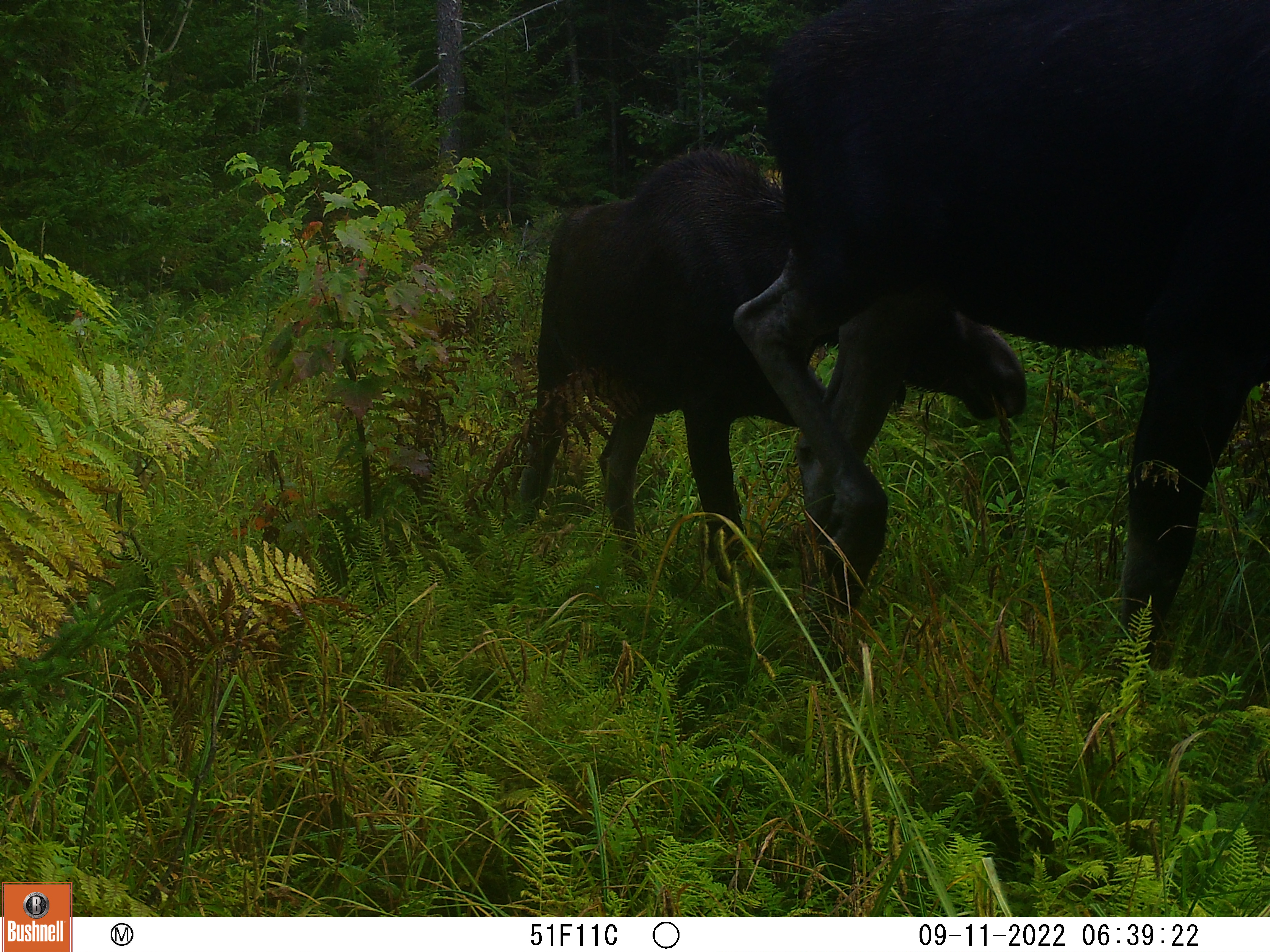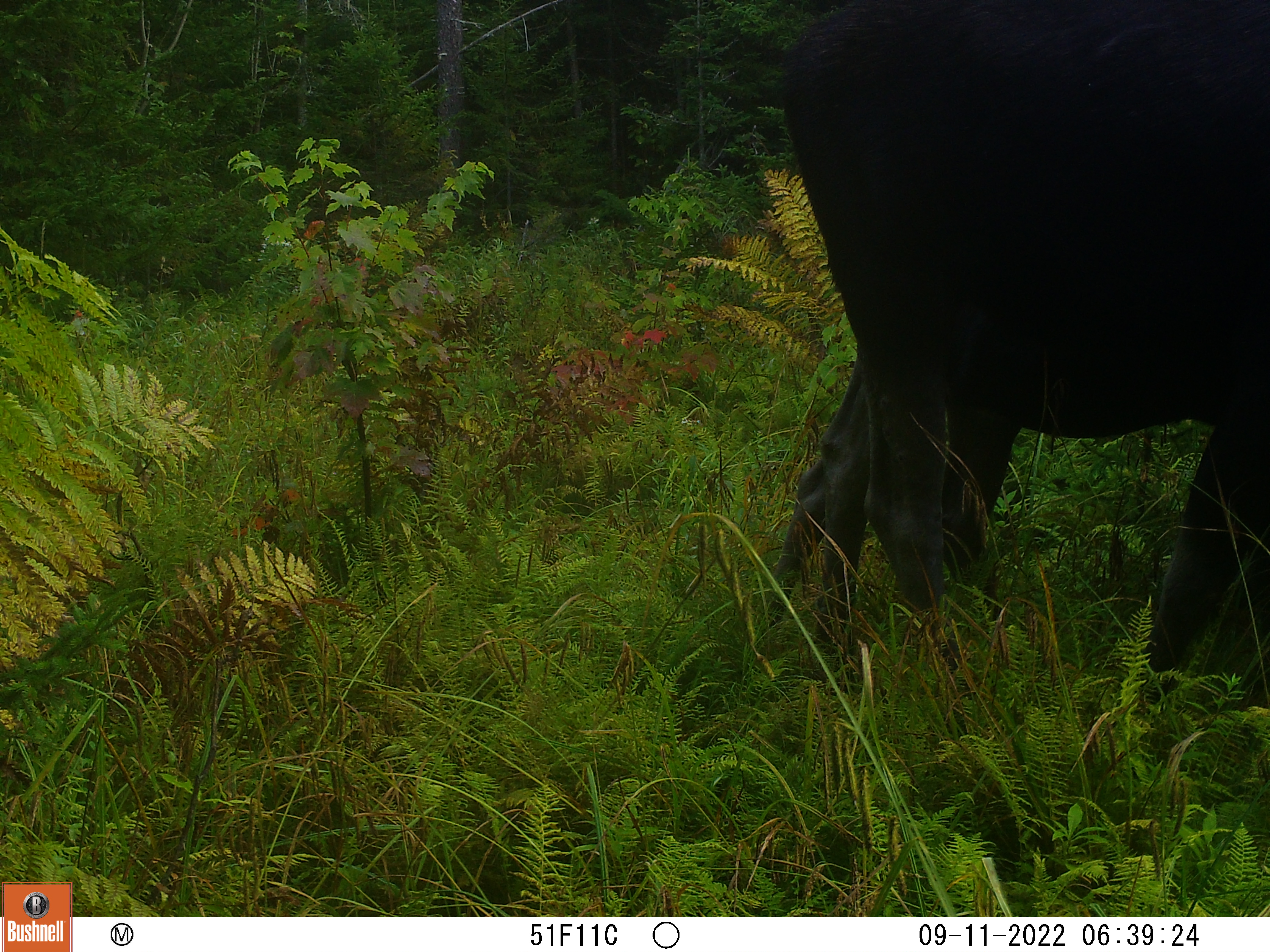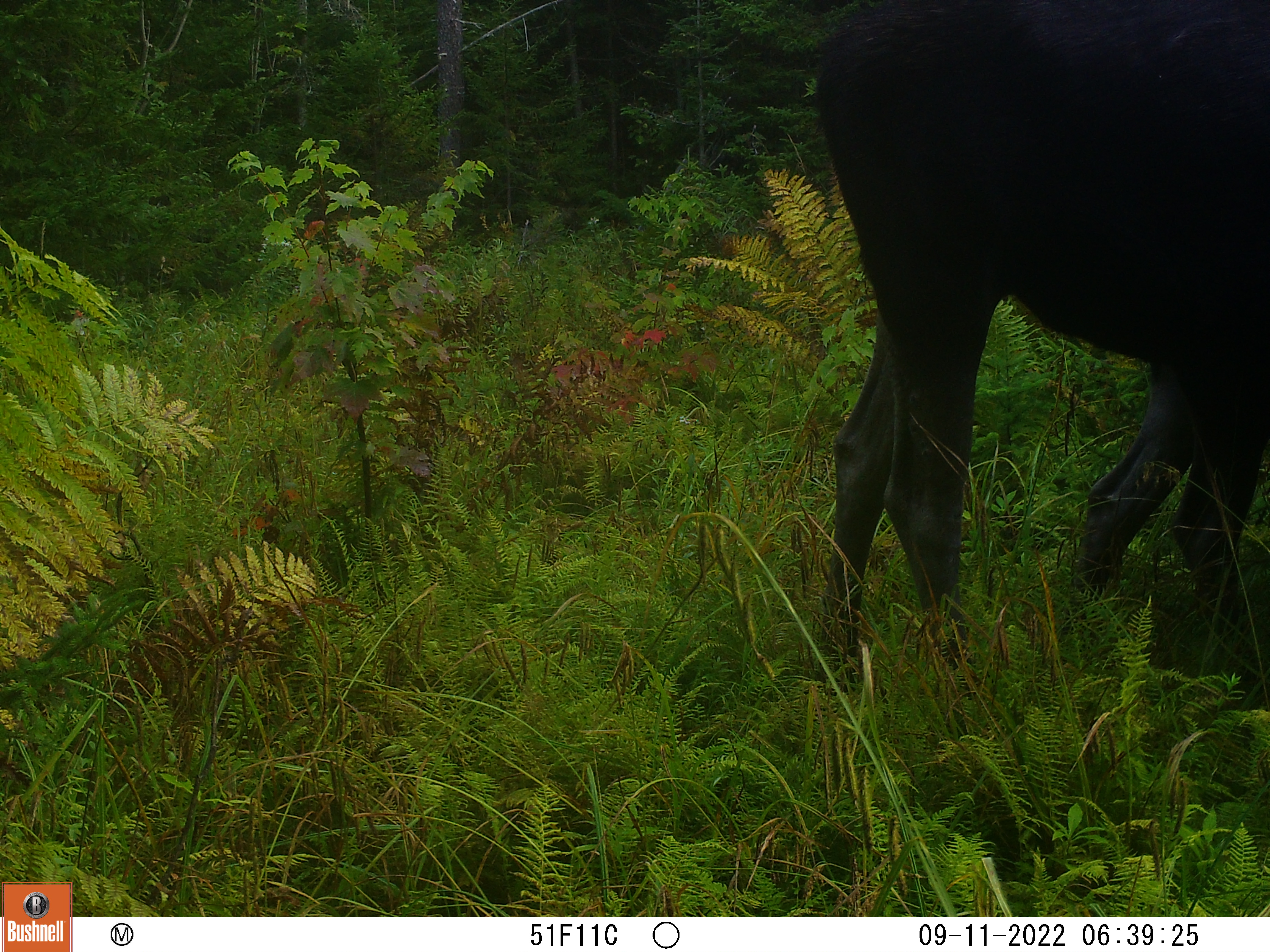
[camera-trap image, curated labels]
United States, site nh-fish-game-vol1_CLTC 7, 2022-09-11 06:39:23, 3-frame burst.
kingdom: Animalia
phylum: Chordata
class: Mammalia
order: Artiodactyla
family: Cervidae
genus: Alces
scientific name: Alces alces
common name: moose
Moose (Alces alces).